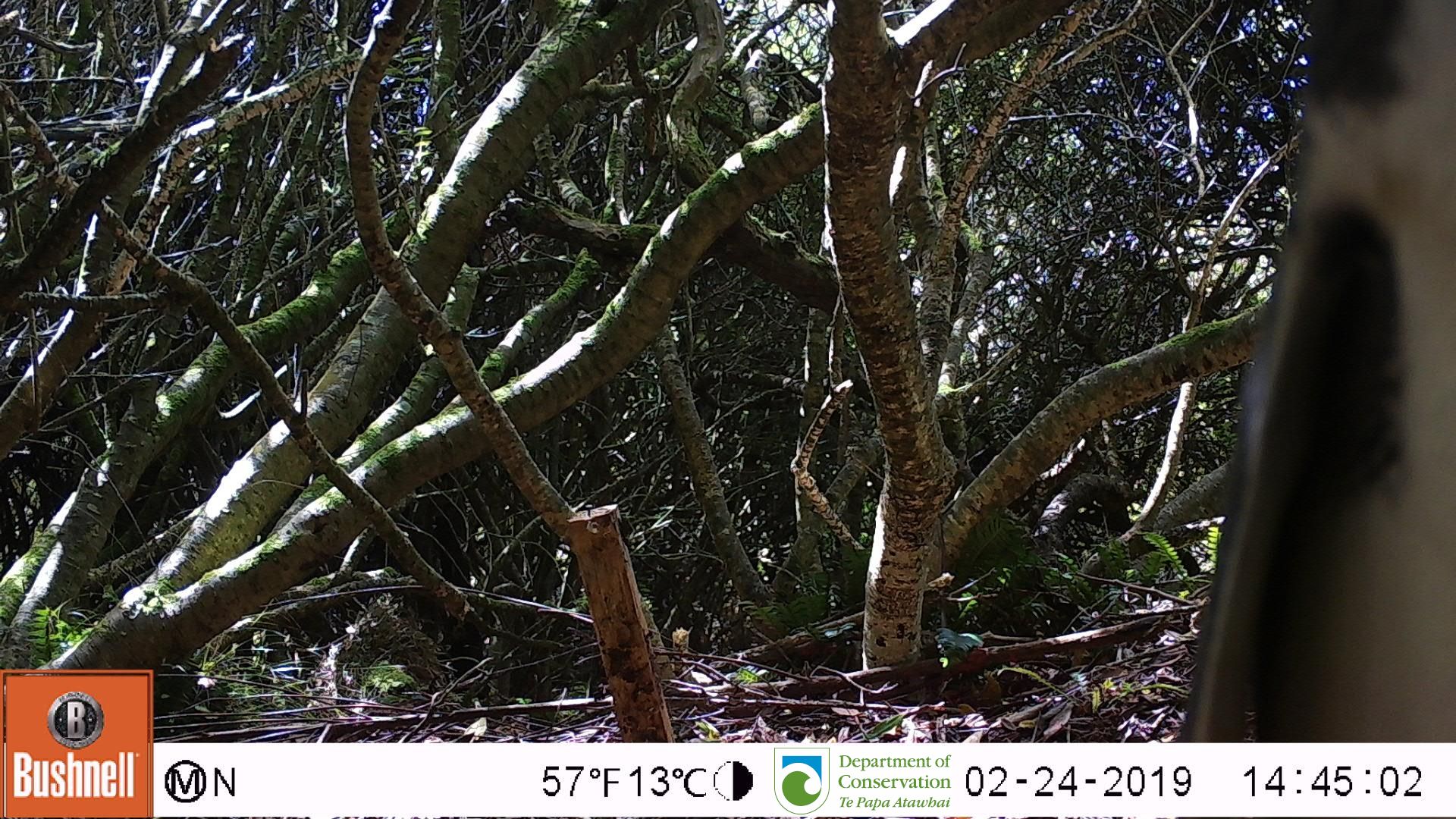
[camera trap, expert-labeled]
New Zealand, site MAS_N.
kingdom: Animalia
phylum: Chordata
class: Aves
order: Sphenisciformes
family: Spheniscidae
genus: Megadyptes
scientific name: Megadyptes antipodes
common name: yellow-eyed penguin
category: yellow eyed penguin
Yellow eyed penguin (yellow-eyed penguin) (Megadyptes antipodes).